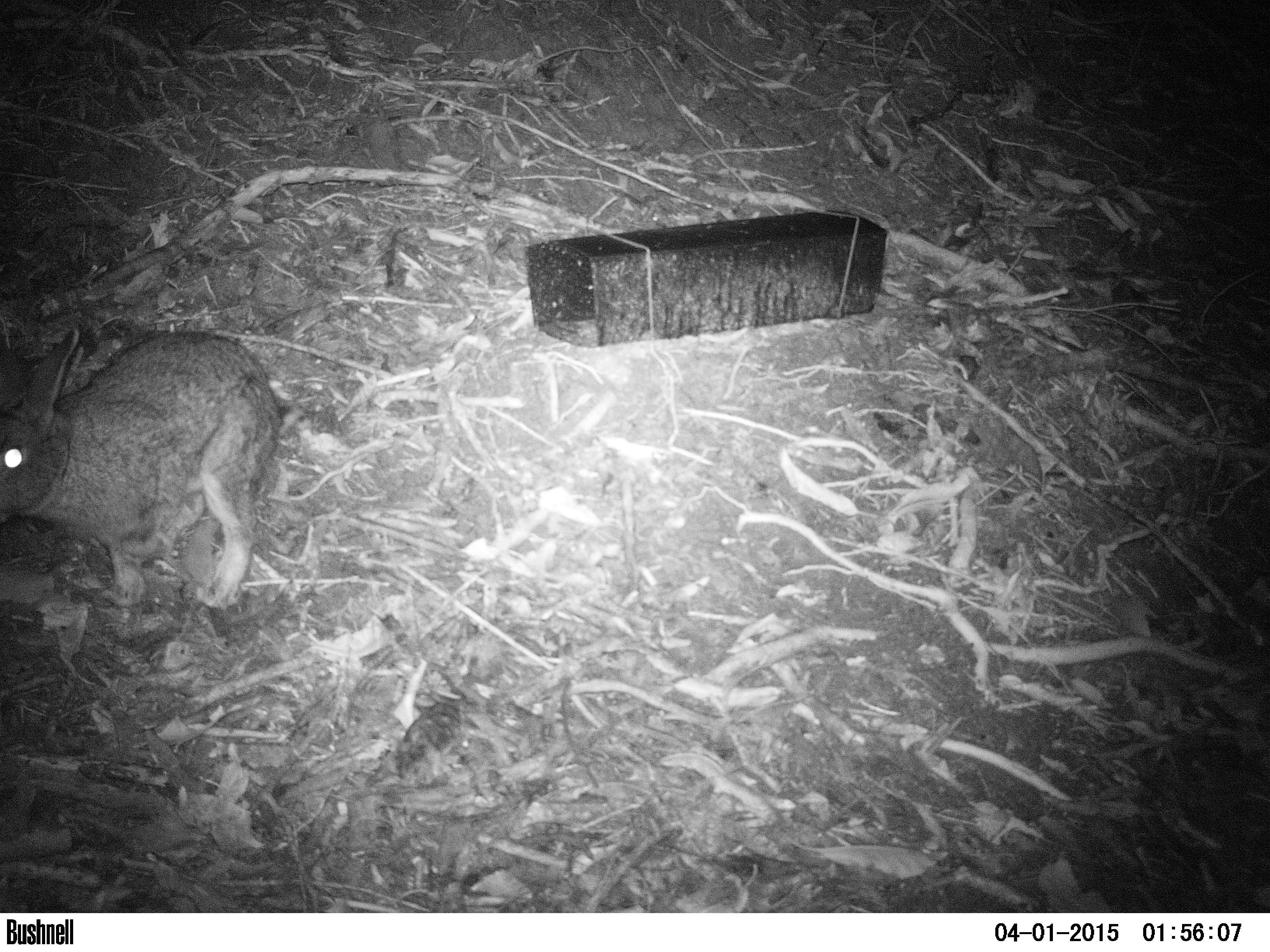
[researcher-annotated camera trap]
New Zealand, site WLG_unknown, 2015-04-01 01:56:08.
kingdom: Animalia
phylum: Chordata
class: Mammalia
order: Lagomorpha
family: Leporidae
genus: Oryctolagus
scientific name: Oryctolagus cuniculus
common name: european rabbit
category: rabbit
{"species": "rabbit (european rabbit) (Oryctolagus cuniculus)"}